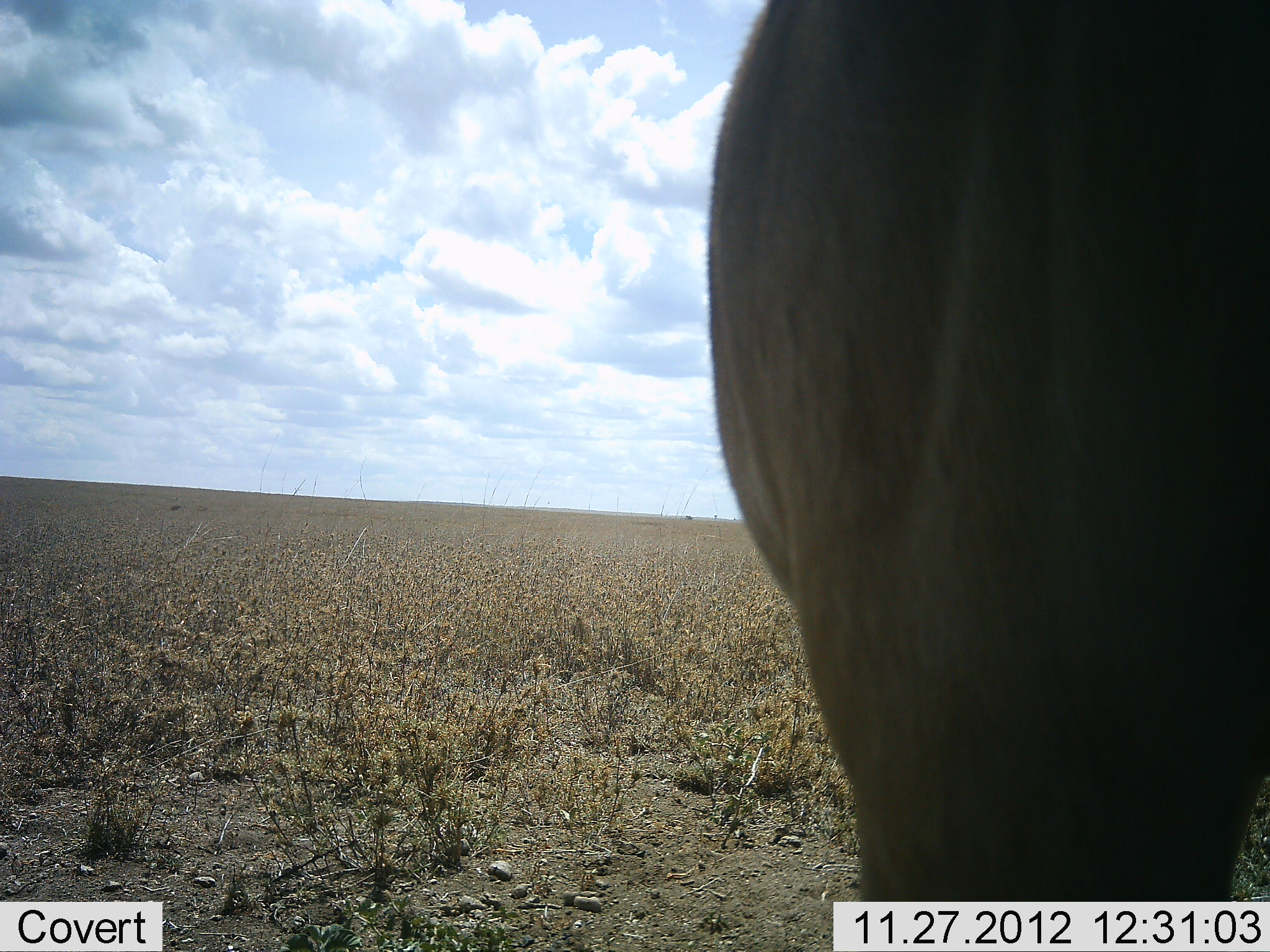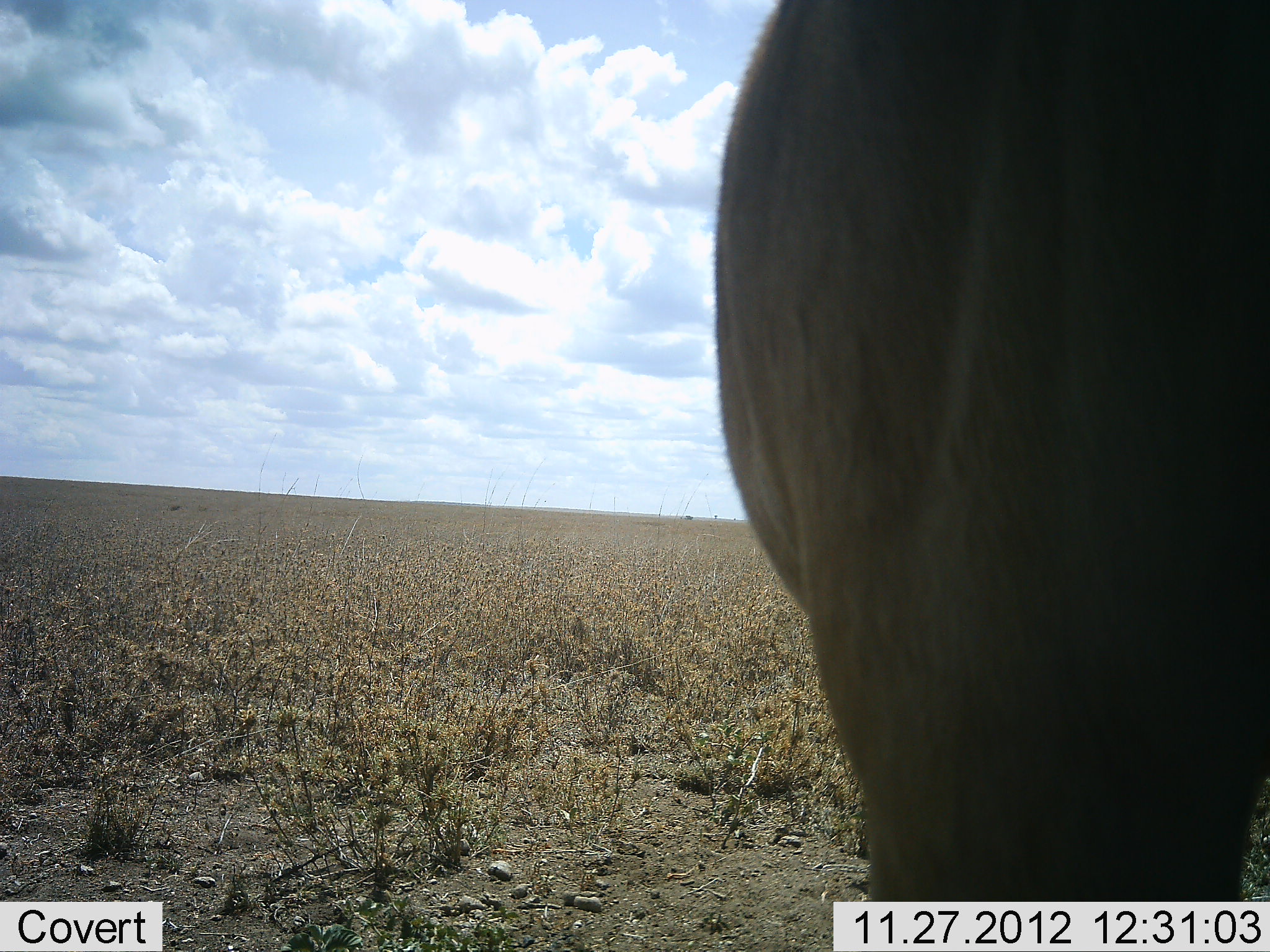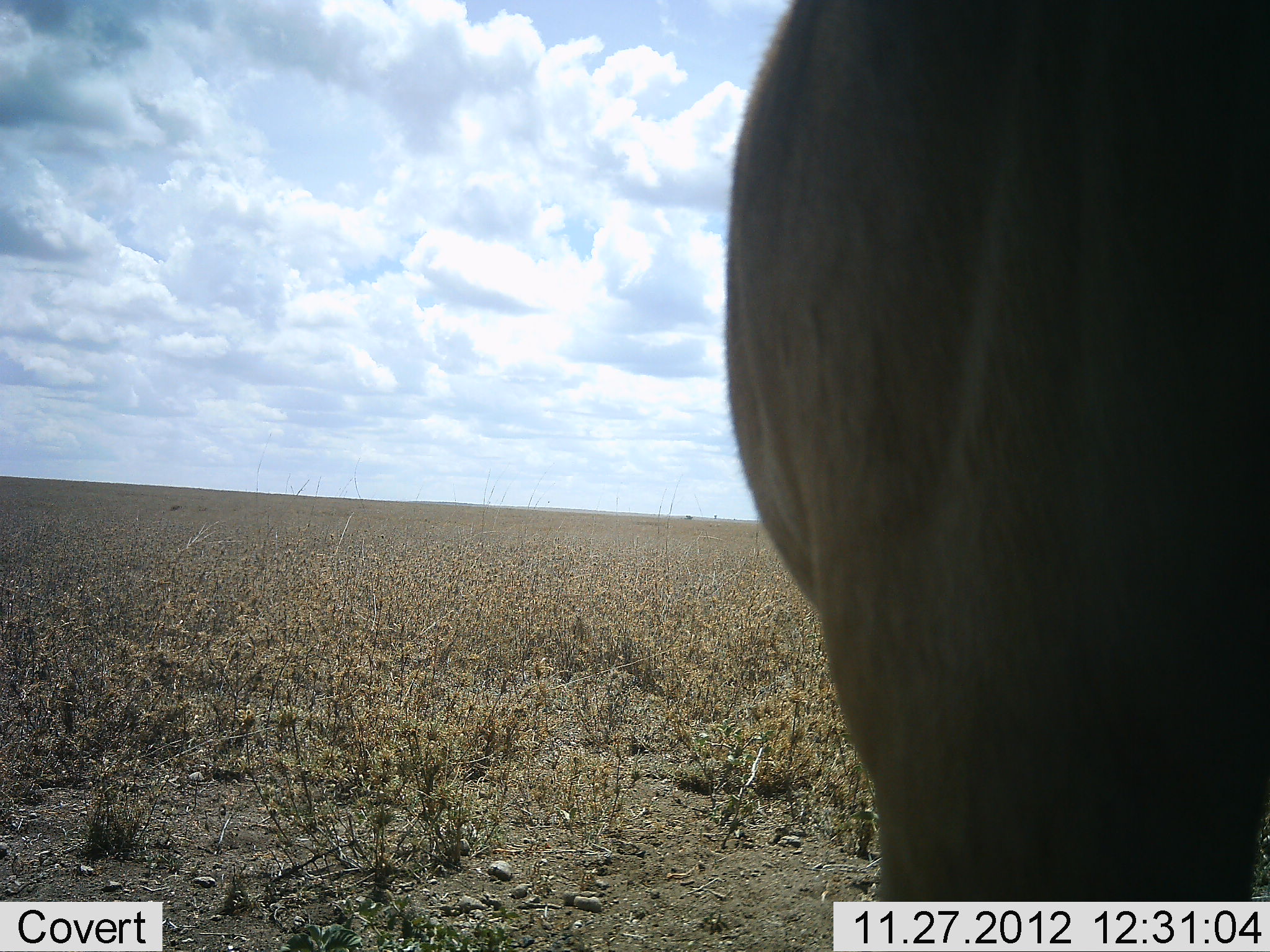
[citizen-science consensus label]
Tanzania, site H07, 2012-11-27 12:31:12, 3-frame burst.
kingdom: Animalia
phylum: Chordata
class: Mammalia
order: Artiodactyla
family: Bovidae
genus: Alcelaphus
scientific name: Alcelaphus buselaphus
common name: hartebeest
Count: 1.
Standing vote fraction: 100%.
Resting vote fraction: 0%.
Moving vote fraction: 0%.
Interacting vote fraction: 0%.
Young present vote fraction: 0%.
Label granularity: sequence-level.